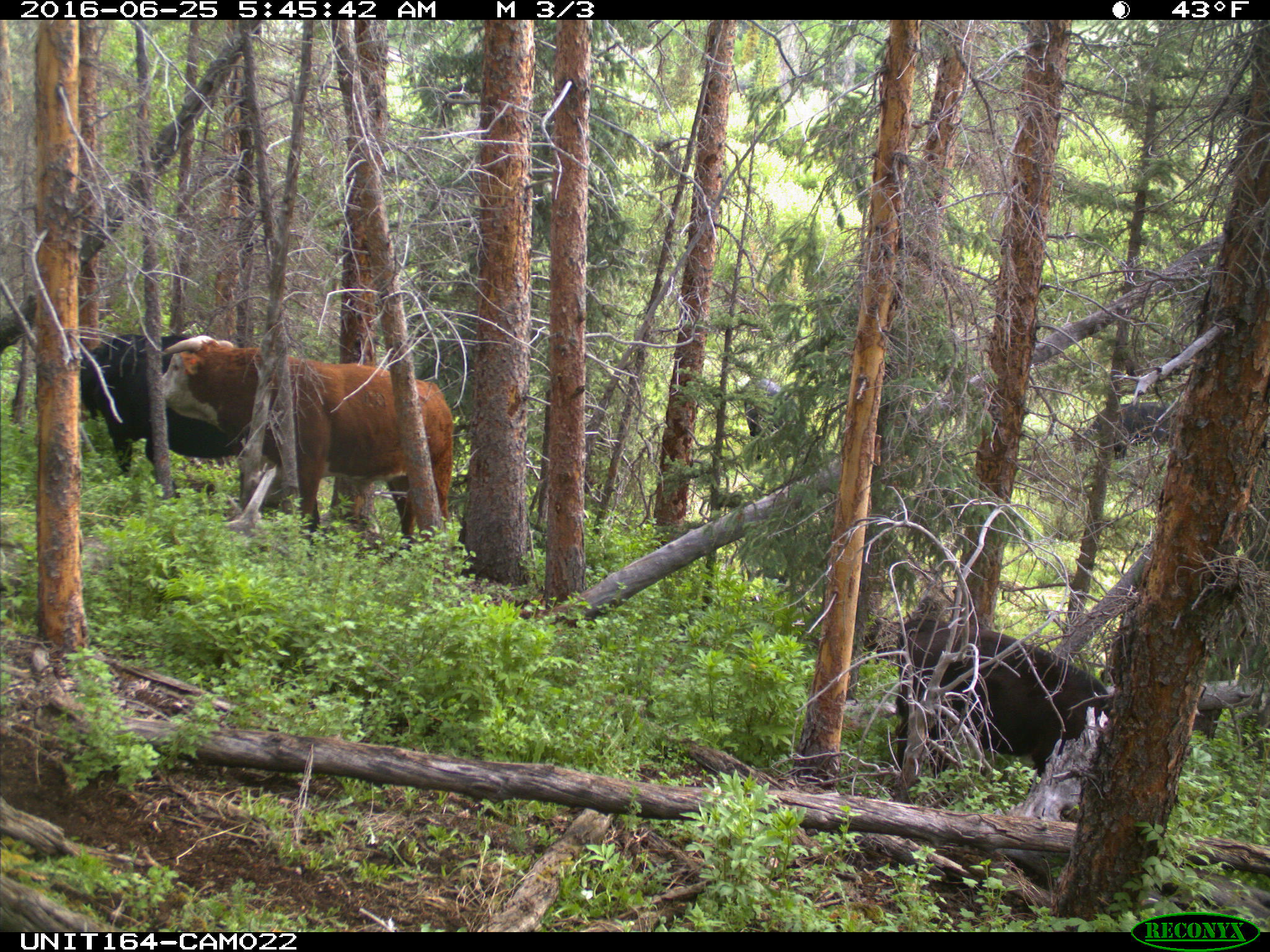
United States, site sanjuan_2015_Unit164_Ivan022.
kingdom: Animalia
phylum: Chordata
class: Mammalia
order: Artiodactyla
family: Bovidae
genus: Bos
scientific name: Bos taurus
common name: domestic cow